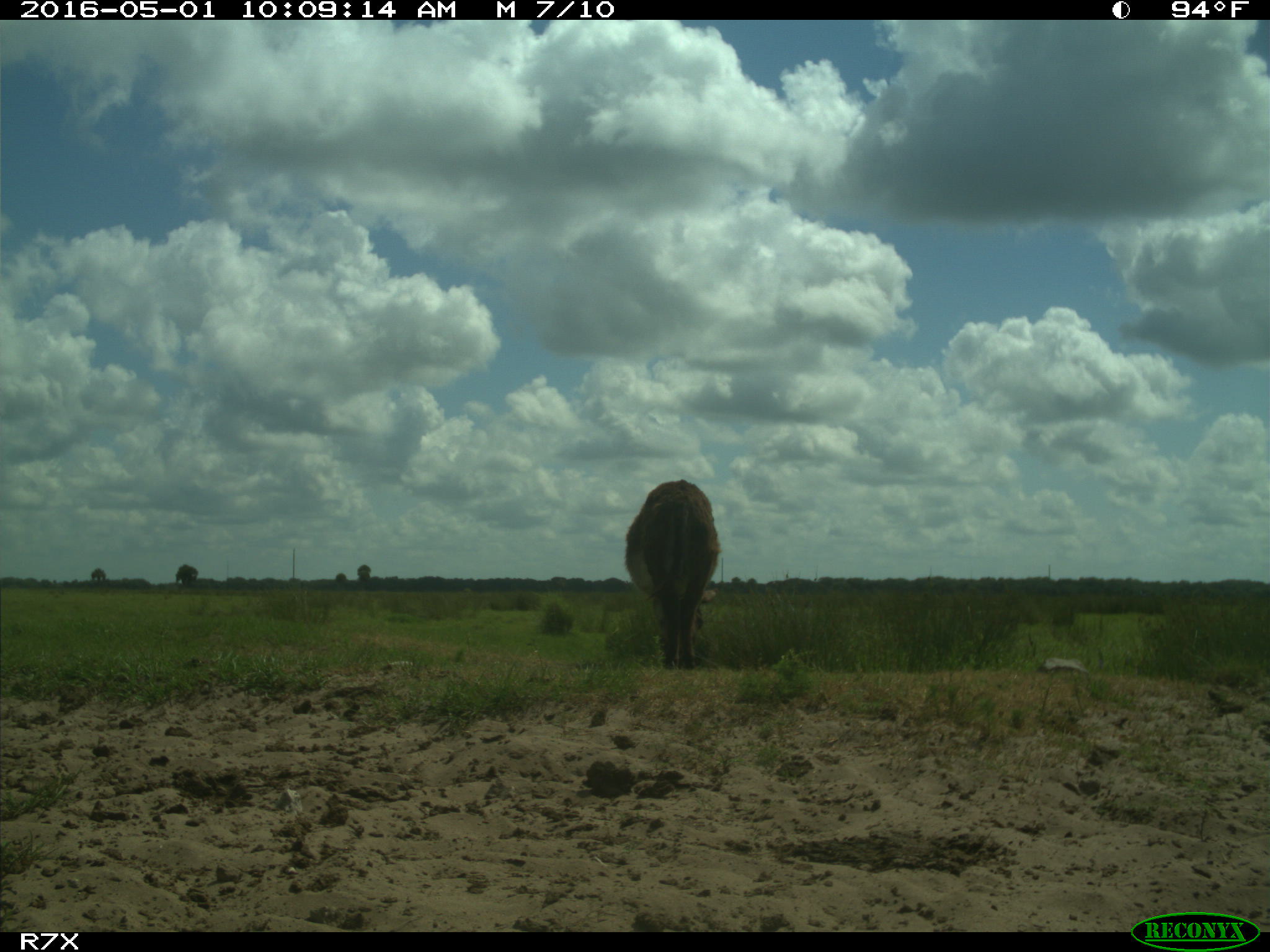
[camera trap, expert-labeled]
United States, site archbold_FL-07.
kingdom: Animalia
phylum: Chordata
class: Mammalia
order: Artiodactyla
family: Bovidae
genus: Bos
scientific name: Bos taurus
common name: domestic cow